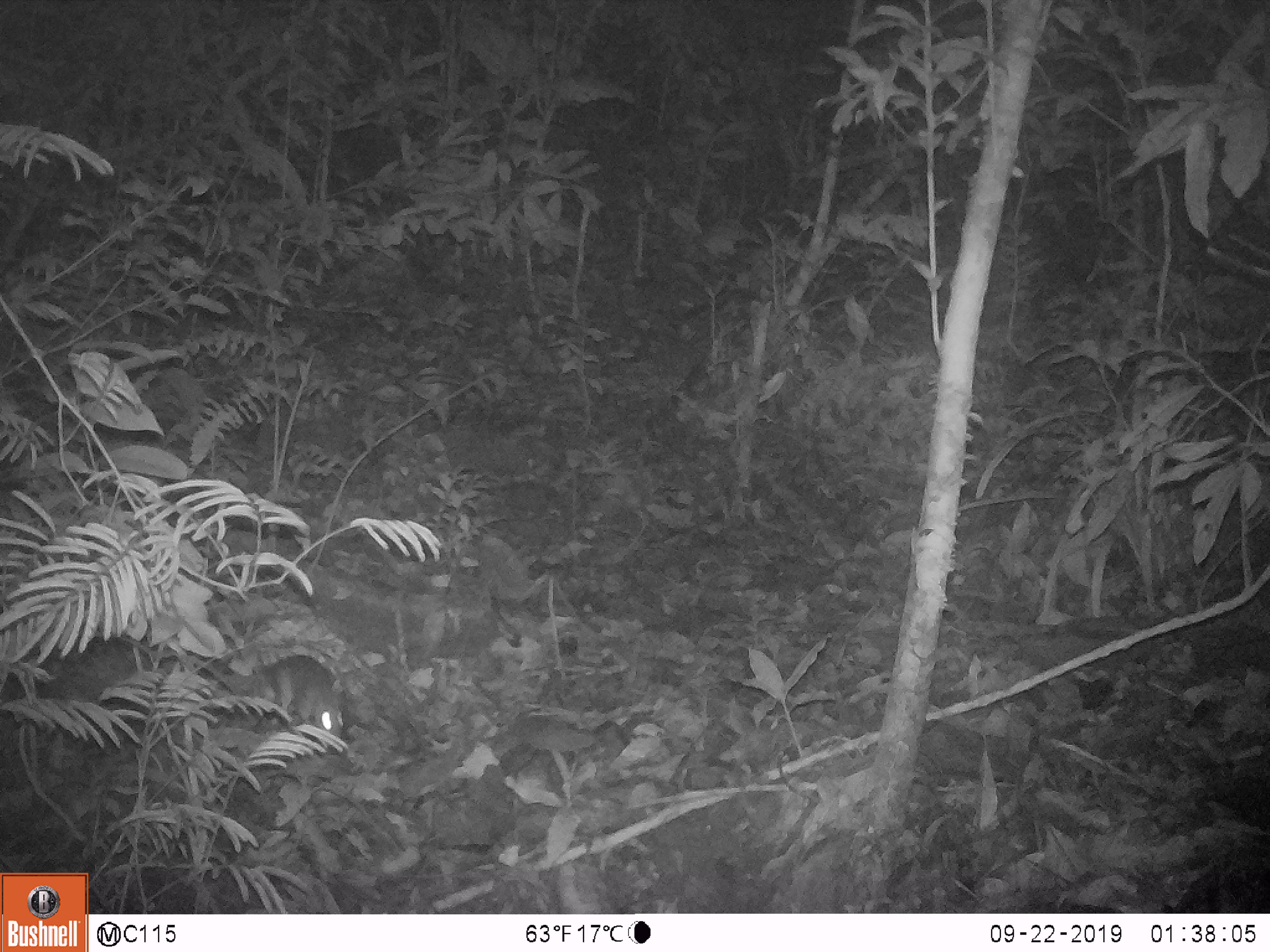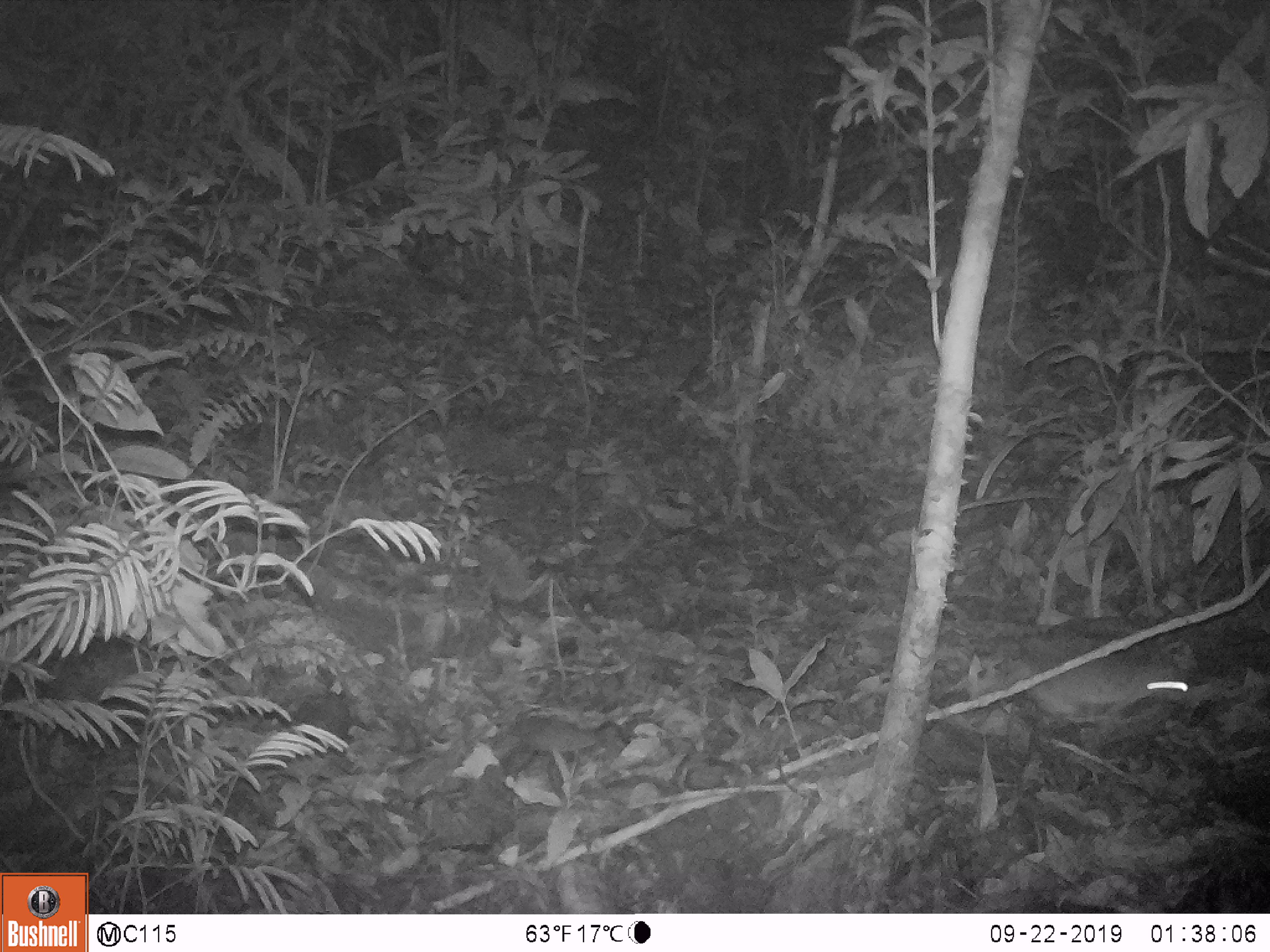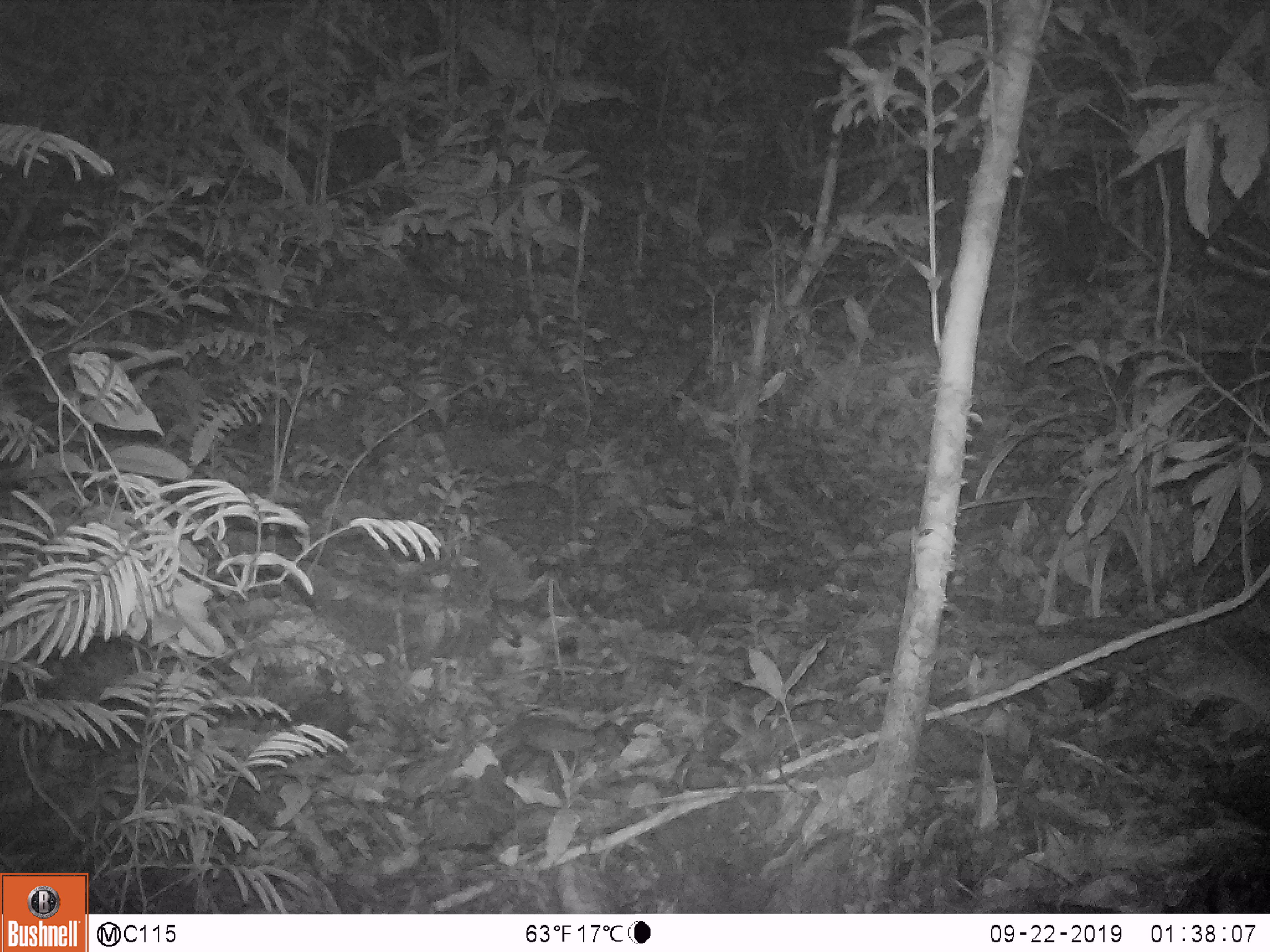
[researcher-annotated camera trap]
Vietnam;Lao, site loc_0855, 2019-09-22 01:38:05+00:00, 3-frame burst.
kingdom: Animalia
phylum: Chordata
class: Mammalia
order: Rodentia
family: Muridae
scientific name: Muridae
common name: old-world mice and rats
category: unidentified murid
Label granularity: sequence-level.